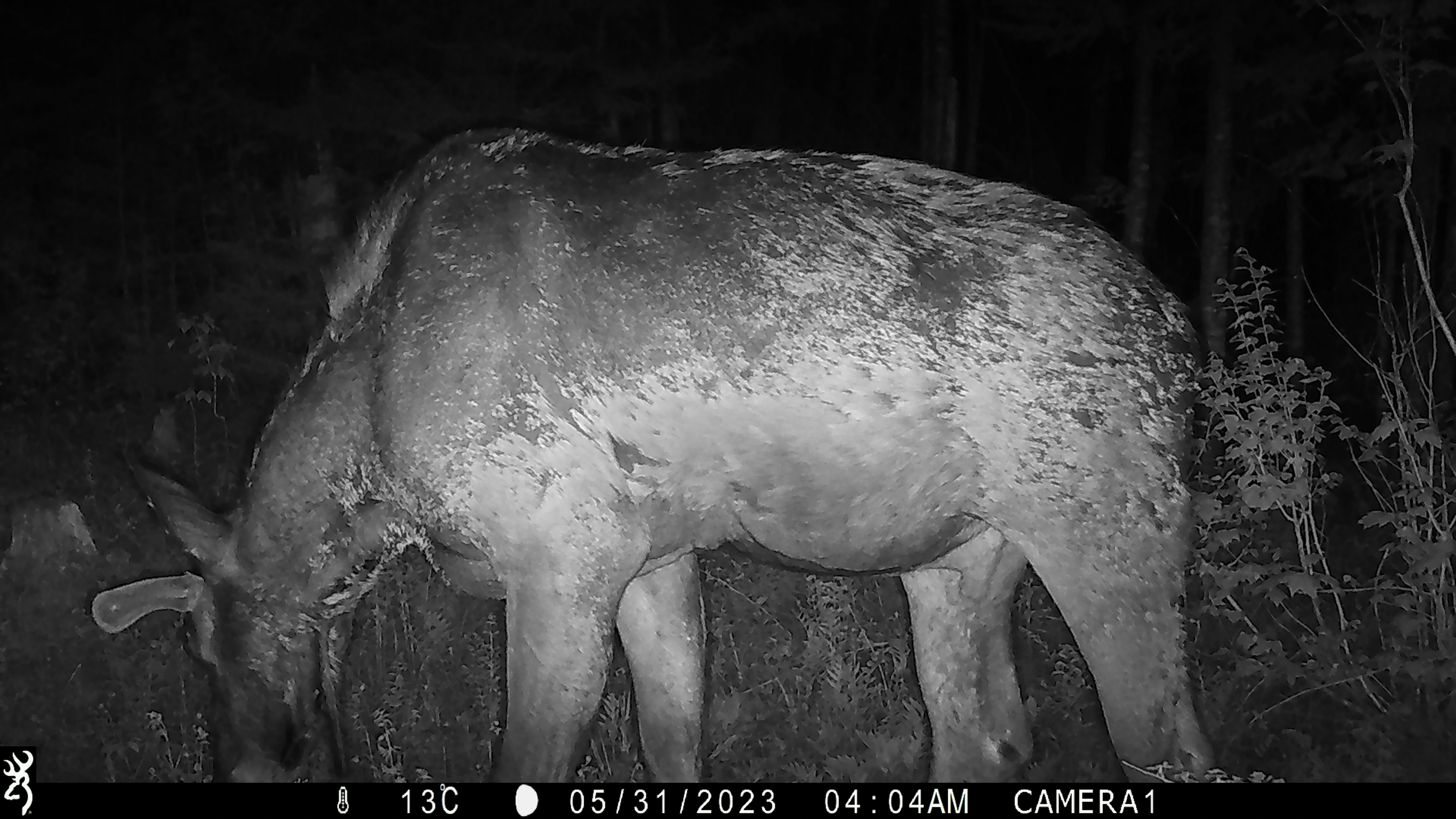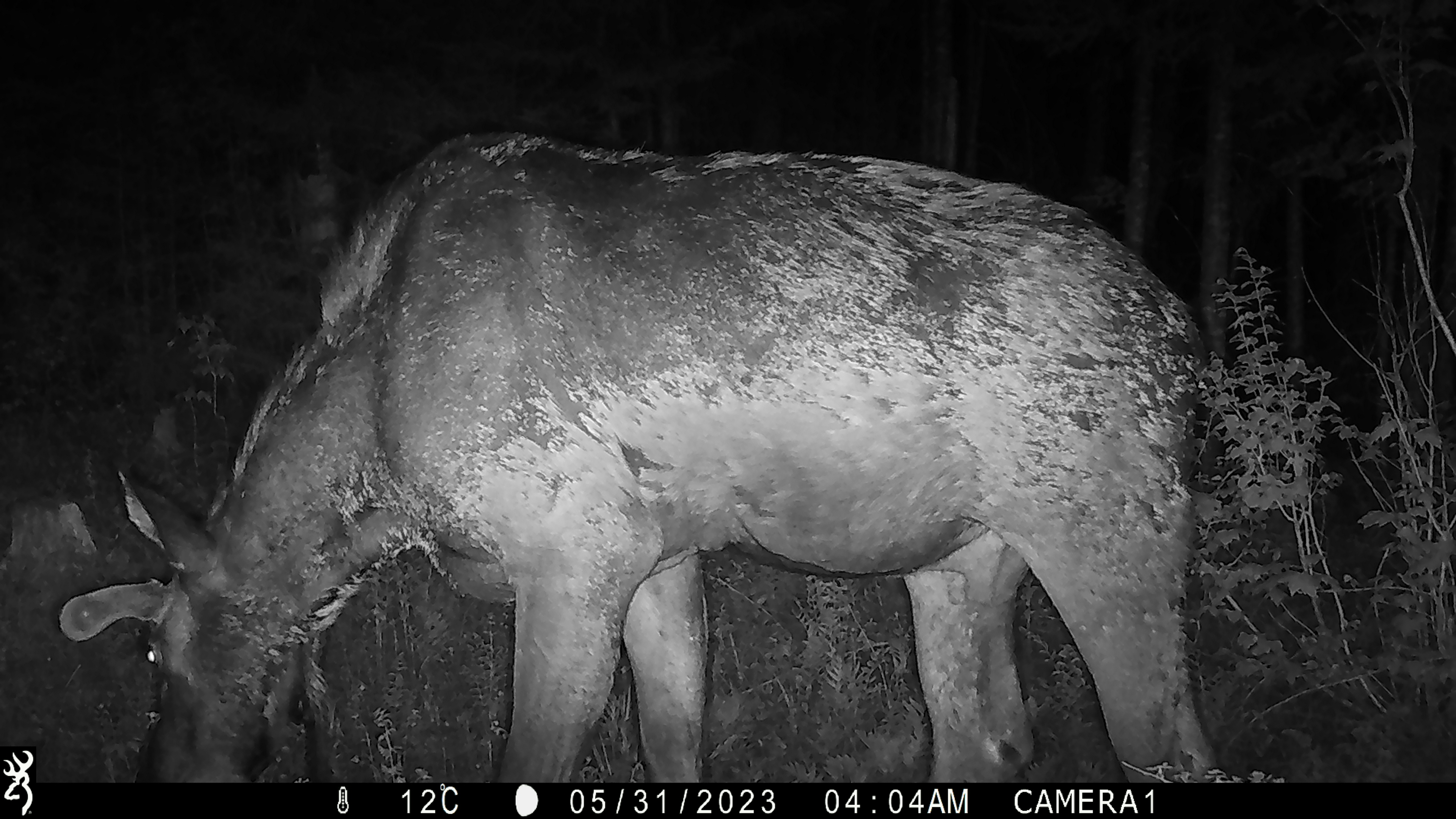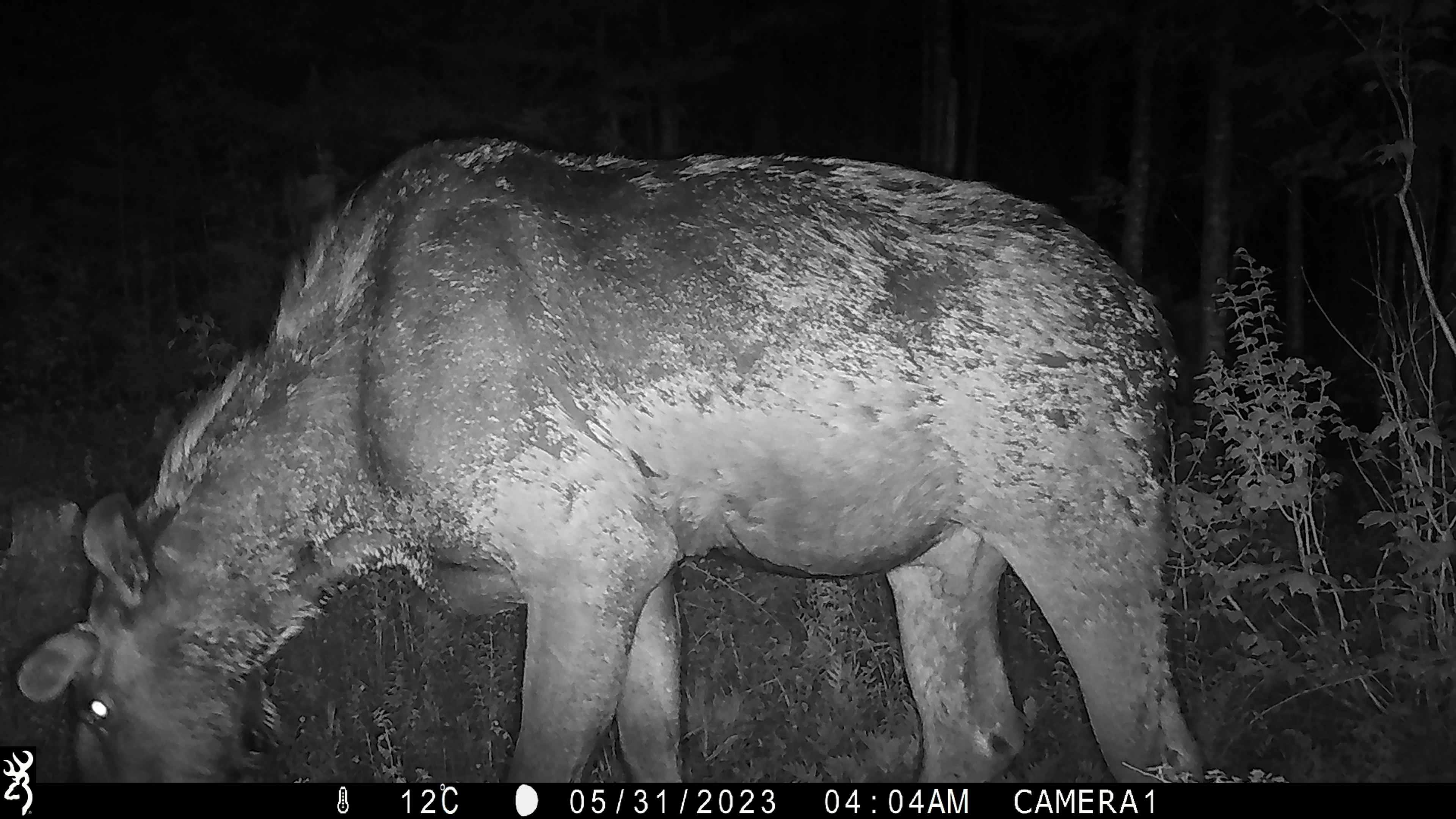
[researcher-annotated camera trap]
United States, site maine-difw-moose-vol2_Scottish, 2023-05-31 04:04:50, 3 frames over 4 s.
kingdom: Animalia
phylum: Chordata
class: Mammalia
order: Artiodactyla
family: Cervidae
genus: Alces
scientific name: Alces alces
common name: moose